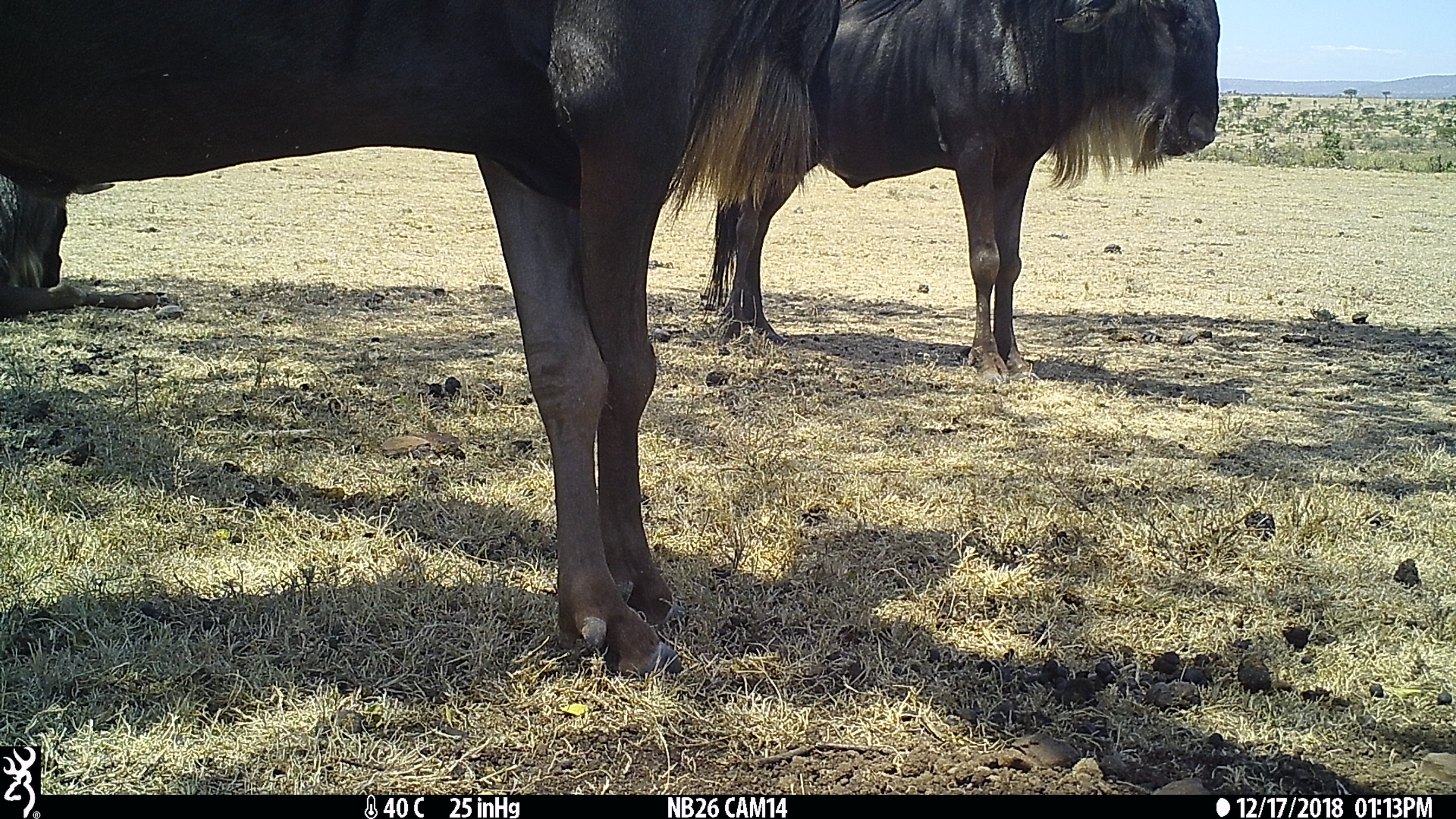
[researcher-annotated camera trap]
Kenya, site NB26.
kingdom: Animalia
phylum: Chordata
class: Mammalia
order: Artiodactyla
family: Bovidae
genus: Connochaetes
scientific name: Connochaetes taurinus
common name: blue wildebeest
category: wildebeest